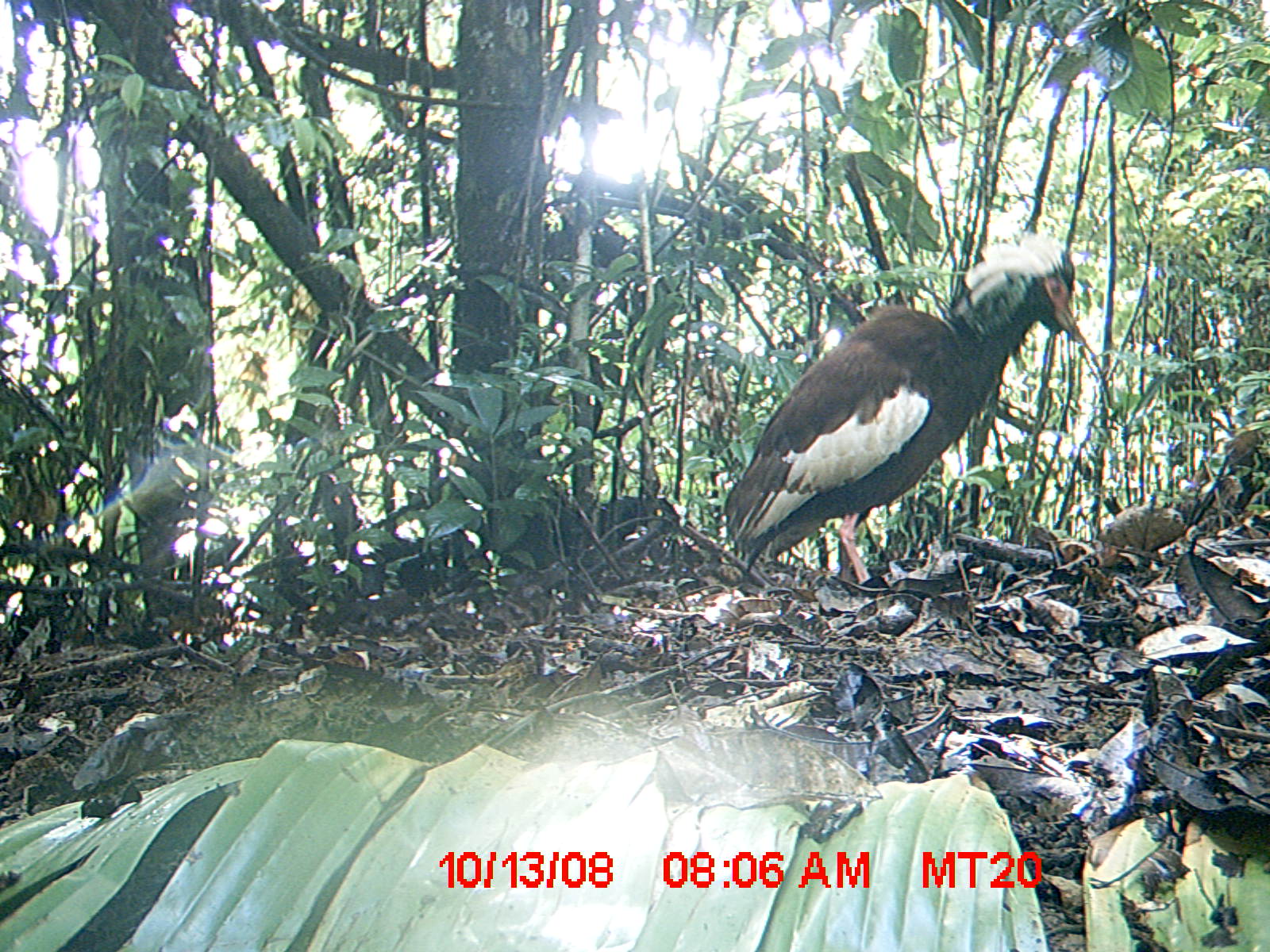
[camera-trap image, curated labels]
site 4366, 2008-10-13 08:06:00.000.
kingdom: Animalia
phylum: Chordata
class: Aves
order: Pelecaniformes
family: Threskiornithidae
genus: Lophotibis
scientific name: Lophotibis cristata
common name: madagascan ibis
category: lophotibis cristataa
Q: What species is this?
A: Lophotibis cristataa (madagascan ibis) (Lophotibis cristata).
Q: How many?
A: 2.